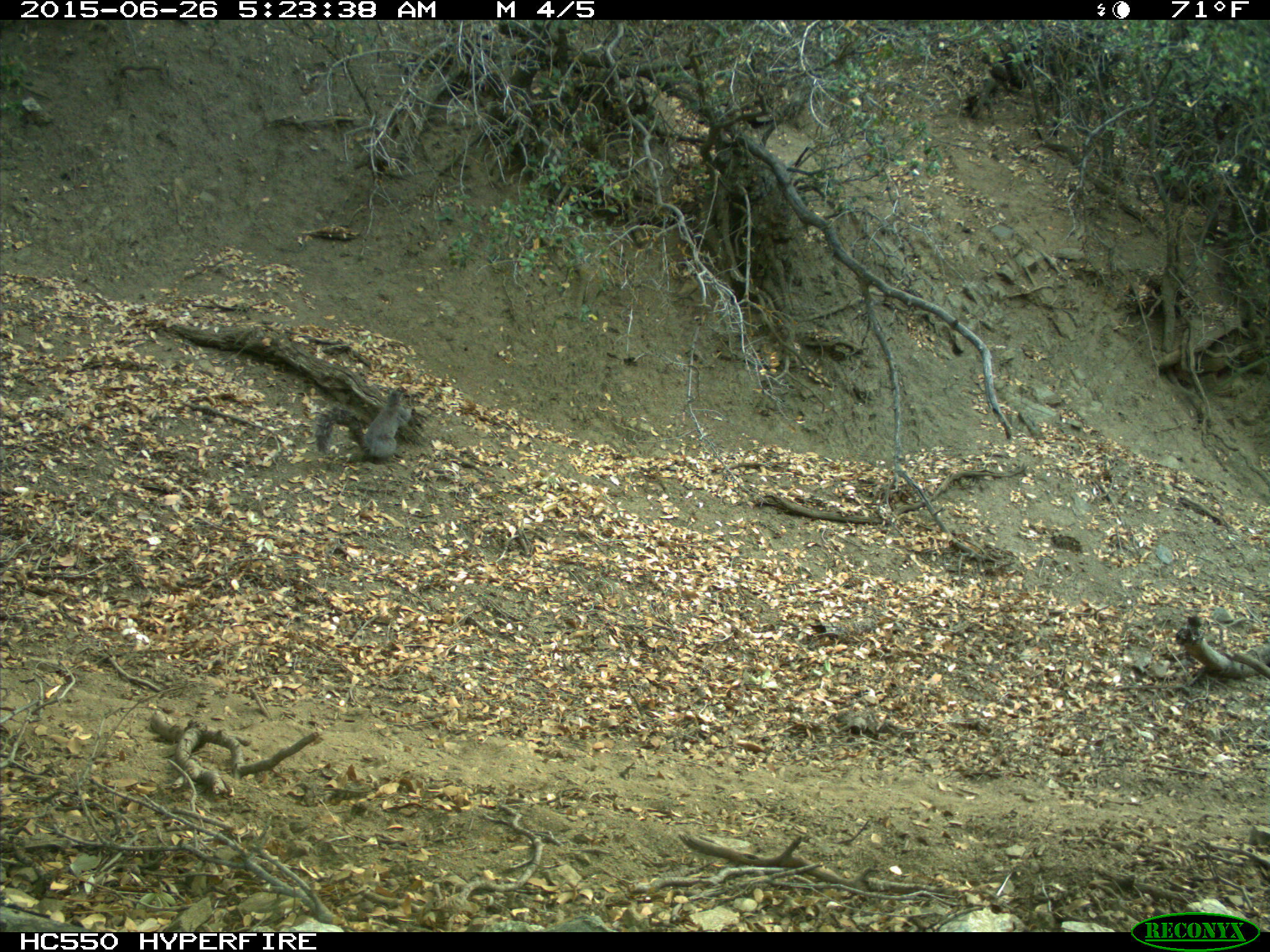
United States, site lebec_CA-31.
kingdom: Animalia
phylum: Chordata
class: Mammalia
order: Rodentia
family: Sciuridae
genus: Sciurus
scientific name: Sciurus carolinensis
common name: eastern gray squirrel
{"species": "Sciurus carolinensis (eastern gray squirrel)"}